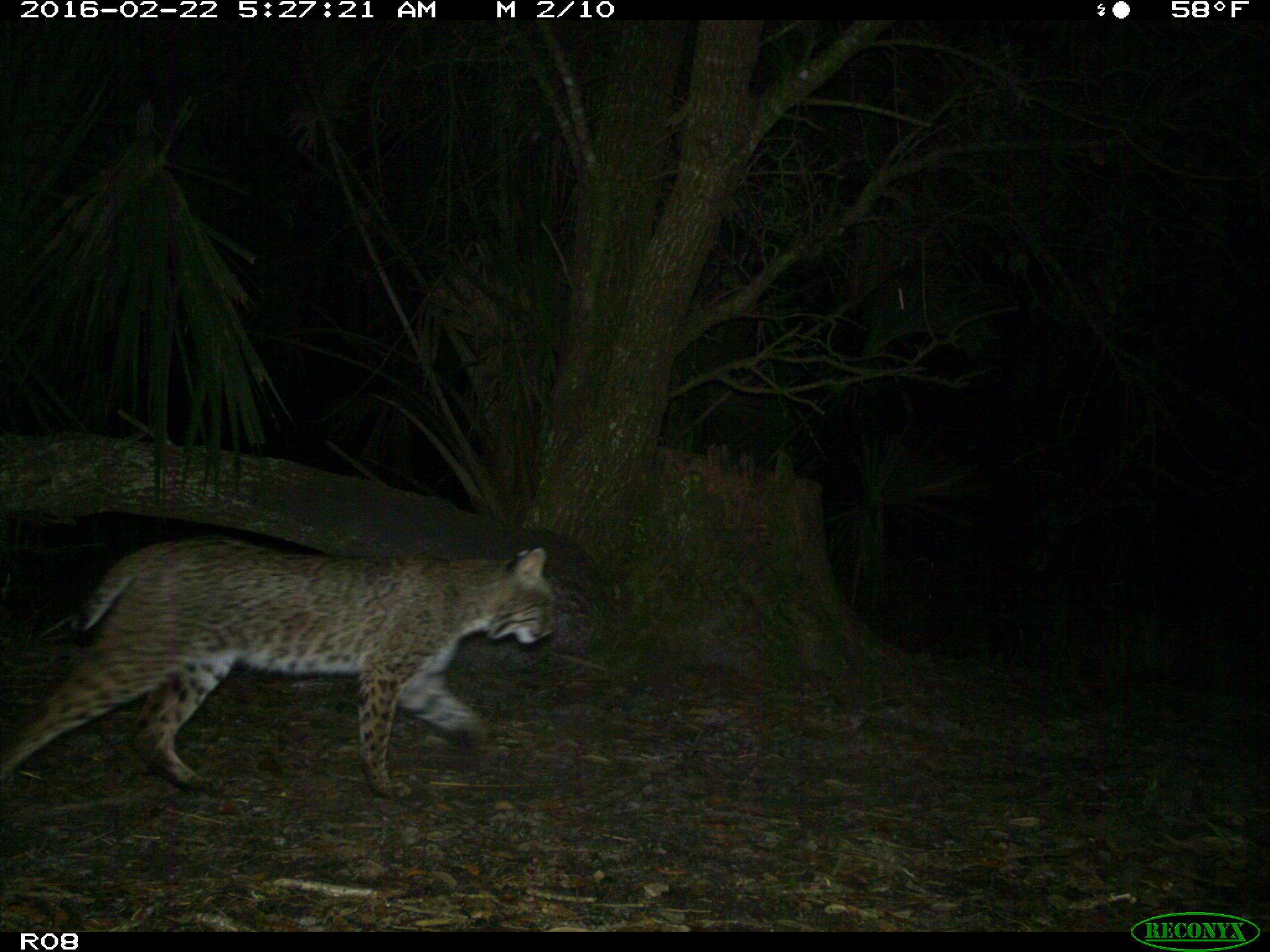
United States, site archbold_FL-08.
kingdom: Animalia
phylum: Chordata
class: Mammalia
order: Carnivora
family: Felidae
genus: Lynx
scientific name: Lynx rufus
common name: bobcat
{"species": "Lynx rufus (bobcat)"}